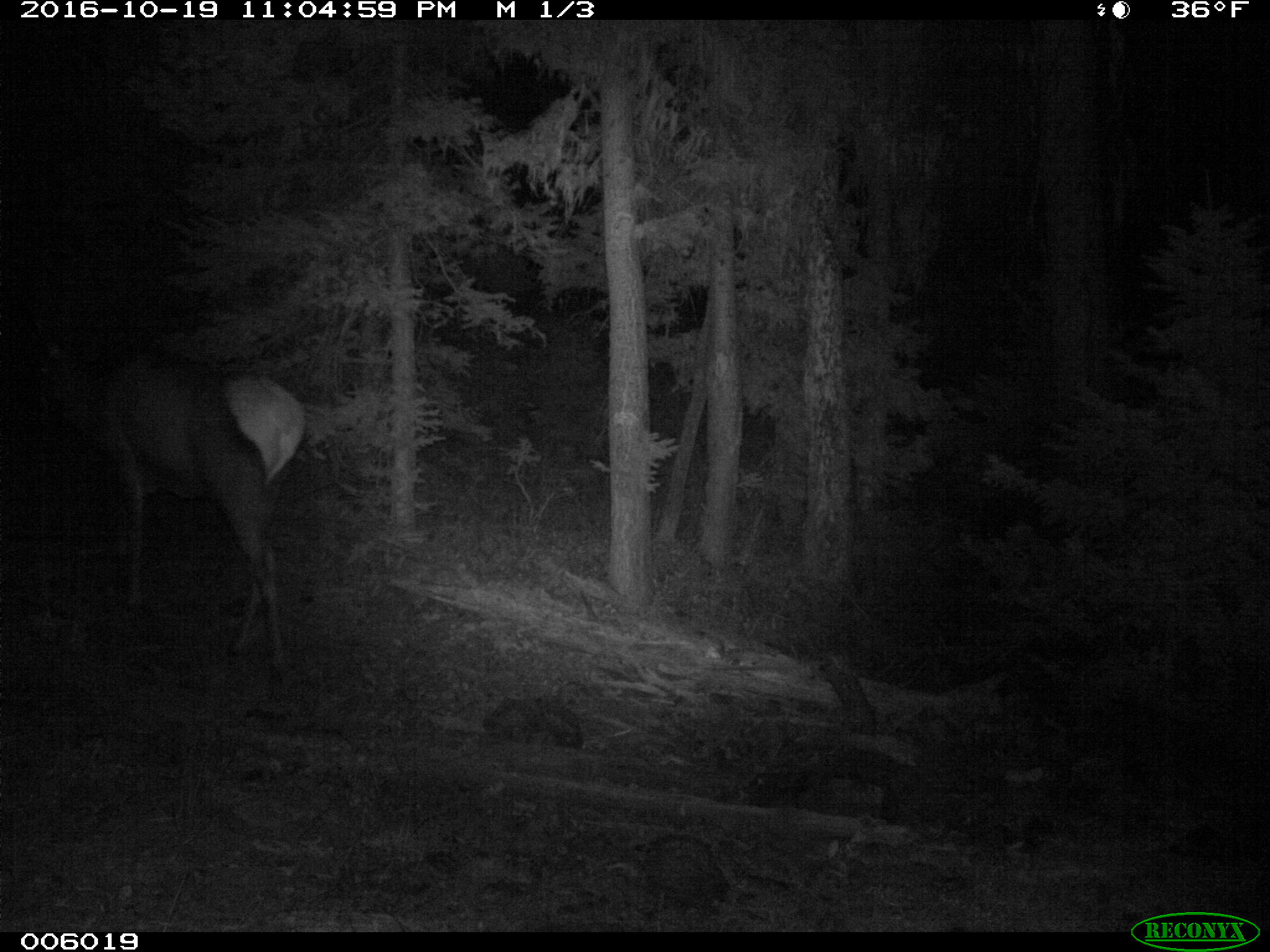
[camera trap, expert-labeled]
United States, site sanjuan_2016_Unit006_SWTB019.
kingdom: Animalia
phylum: Chordata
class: Mammalia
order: Artiodactyla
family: Cervidae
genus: Cervus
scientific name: Cervus elaphus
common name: red deer